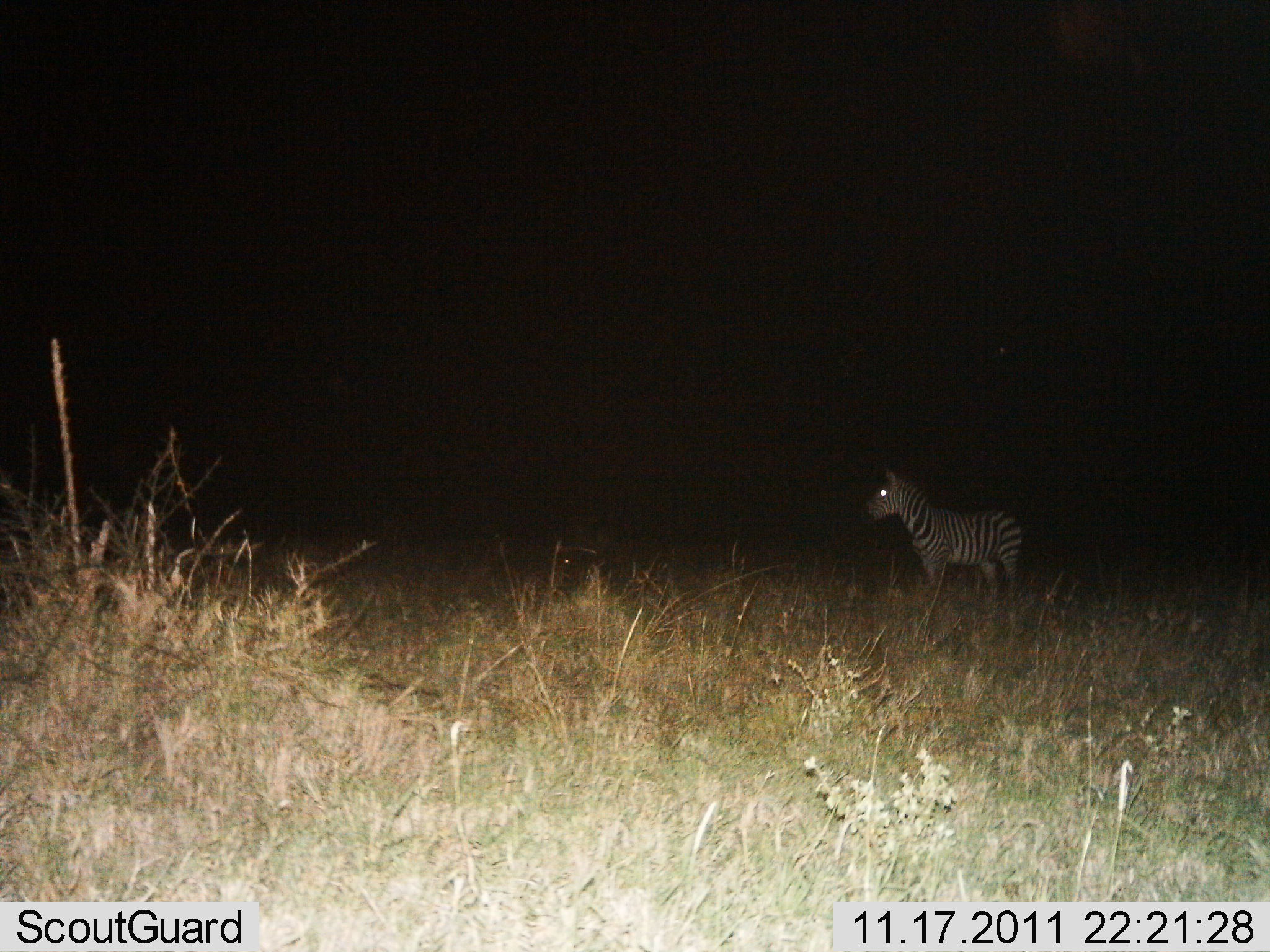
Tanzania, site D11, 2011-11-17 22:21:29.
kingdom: Animalia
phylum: Chordata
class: Mammalia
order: Perissodactyla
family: Equidae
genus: Equus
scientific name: Equus quagga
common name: plains zebra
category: zebra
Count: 1.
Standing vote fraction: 100%.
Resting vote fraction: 0%.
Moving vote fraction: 0%.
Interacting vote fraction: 0%.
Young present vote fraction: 0%.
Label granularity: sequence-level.